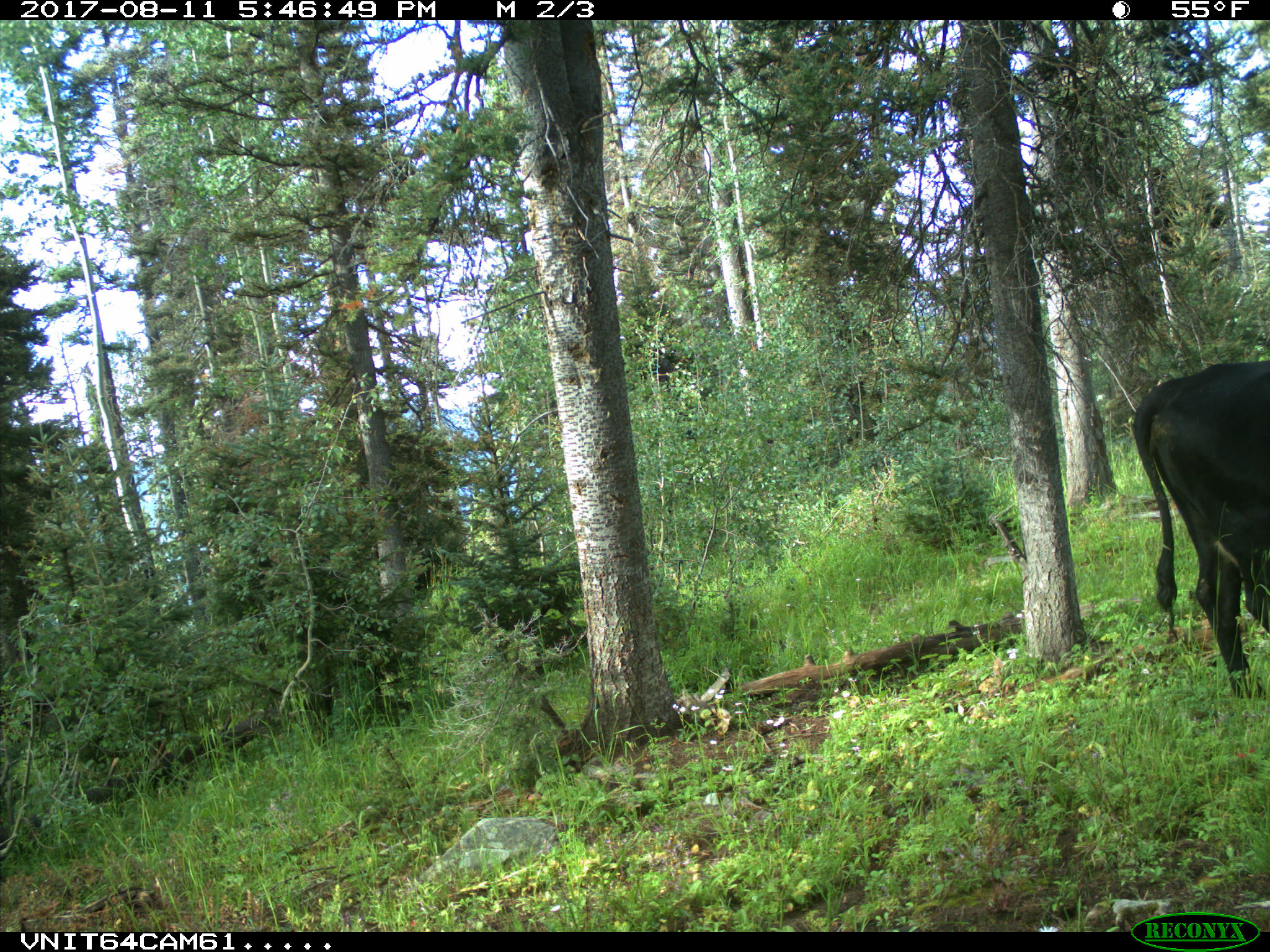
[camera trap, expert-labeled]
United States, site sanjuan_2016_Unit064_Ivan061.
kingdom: Animalia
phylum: Chordata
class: Mammalia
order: Artiodactyla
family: Bovidae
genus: Bos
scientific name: Bos taurus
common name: domestic cow